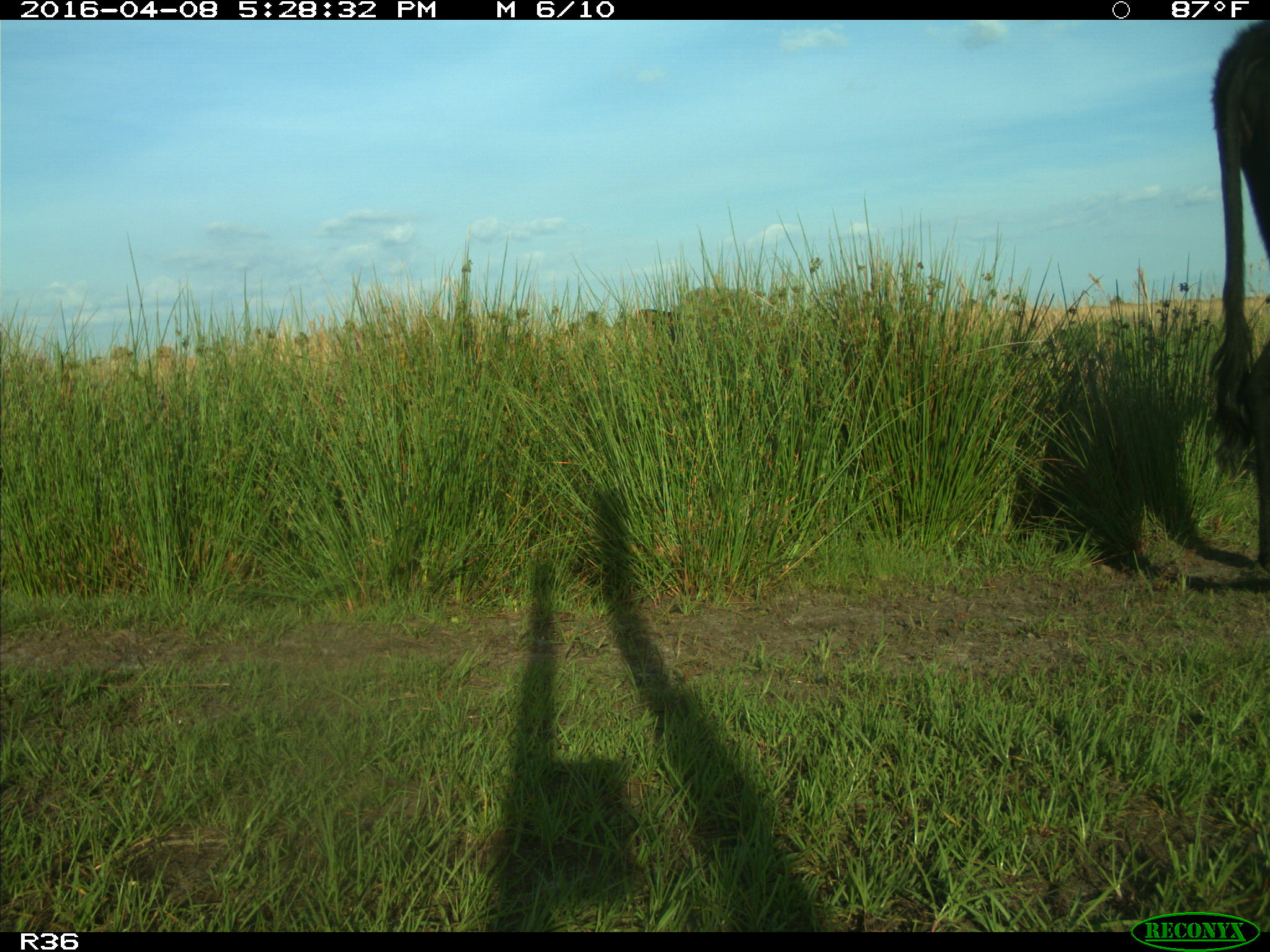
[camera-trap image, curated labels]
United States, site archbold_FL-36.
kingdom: Animalia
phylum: Chordata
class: Mammalia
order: Artiodactyla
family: Bovidae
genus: Bos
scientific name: Bos taurus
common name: domestic cow